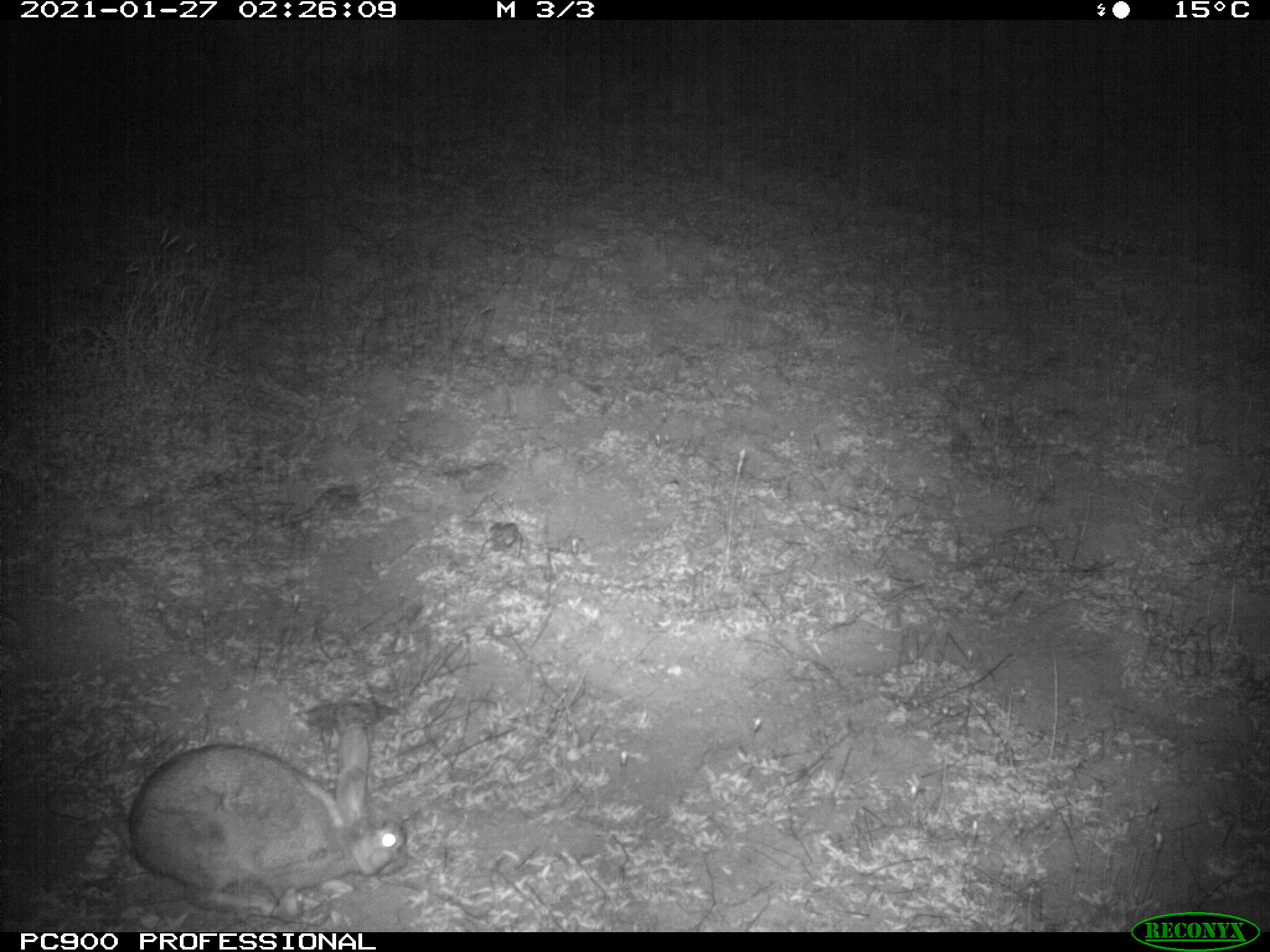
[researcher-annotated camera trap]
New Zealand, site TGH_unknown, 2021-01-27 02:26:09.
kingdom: Animalia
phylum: Chordata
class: Mammalia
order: Lagomorpha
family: Leporidae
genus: Oryctolagus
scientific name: Oryctolagus cuniculus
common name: european rabbit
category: rabbit